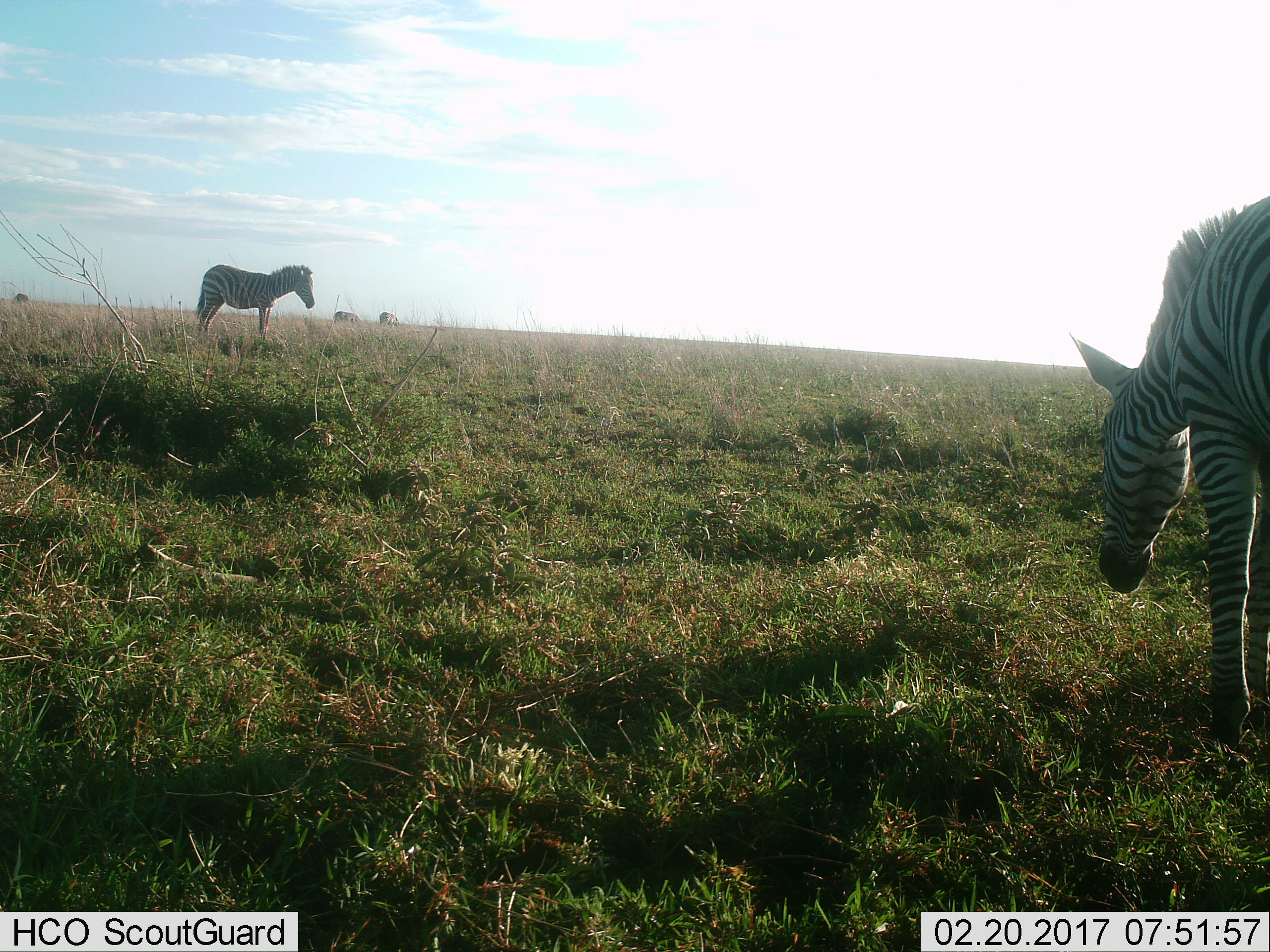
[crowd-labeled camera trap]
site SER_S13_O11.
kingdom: Animalia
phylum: Chordata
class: Mammalia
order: Perissodactyla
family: Equidae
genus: Equus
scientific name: Equus quagga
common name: plains zebra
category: zebraplains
Zebraplains (plains zebra) (Equus quagga), count 4. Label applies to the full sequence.